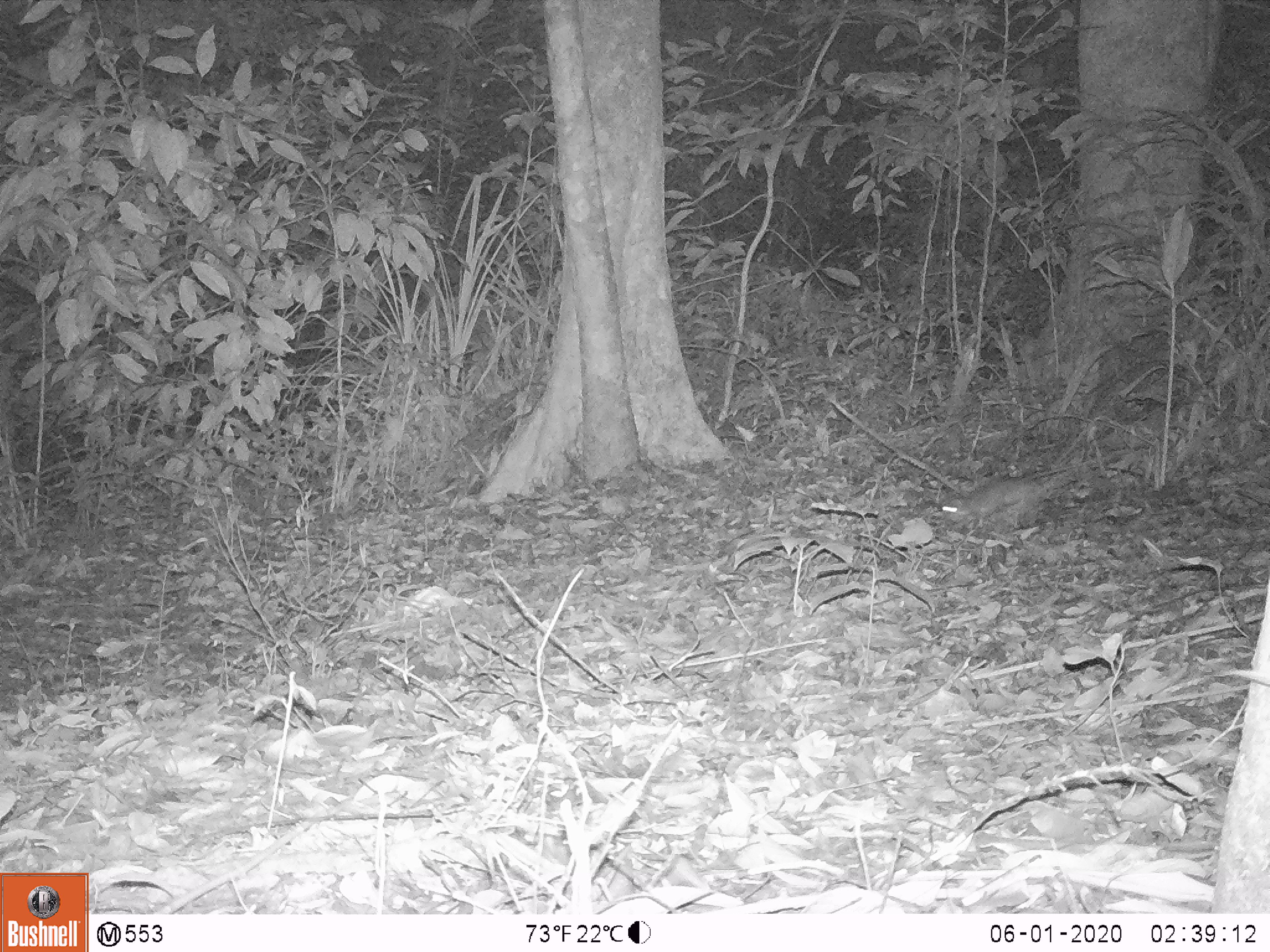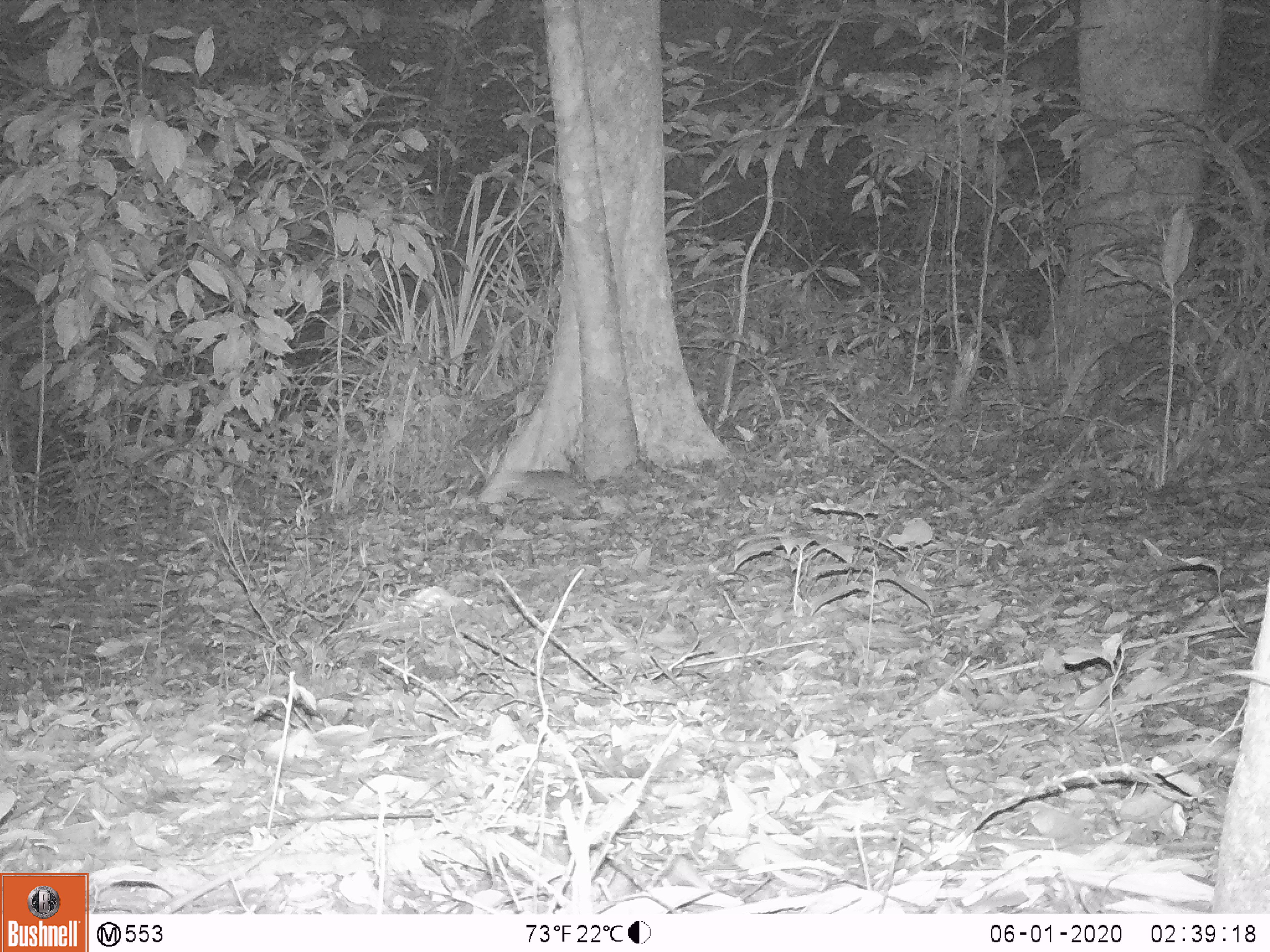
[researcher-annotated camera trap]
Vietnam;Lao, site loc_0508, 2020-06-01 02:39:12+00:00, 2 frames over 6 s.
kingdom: Animalia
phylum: Chordata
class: Mammalia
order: Rodentia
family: Muridae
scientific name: Muridae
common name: old-world mice and rats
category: unidentified murid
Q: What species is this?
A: Unidentified murid (old-world mice and rats) (Muridae).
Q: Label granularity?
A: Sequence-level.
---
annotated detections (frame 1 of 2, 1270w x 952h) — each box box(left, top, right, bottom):
unidentified murid: box(940, 473, 1049, 526)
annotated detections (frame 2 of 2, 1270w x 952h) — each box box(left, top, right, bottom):
unidentified murid: box(501, 467, 587, 507)